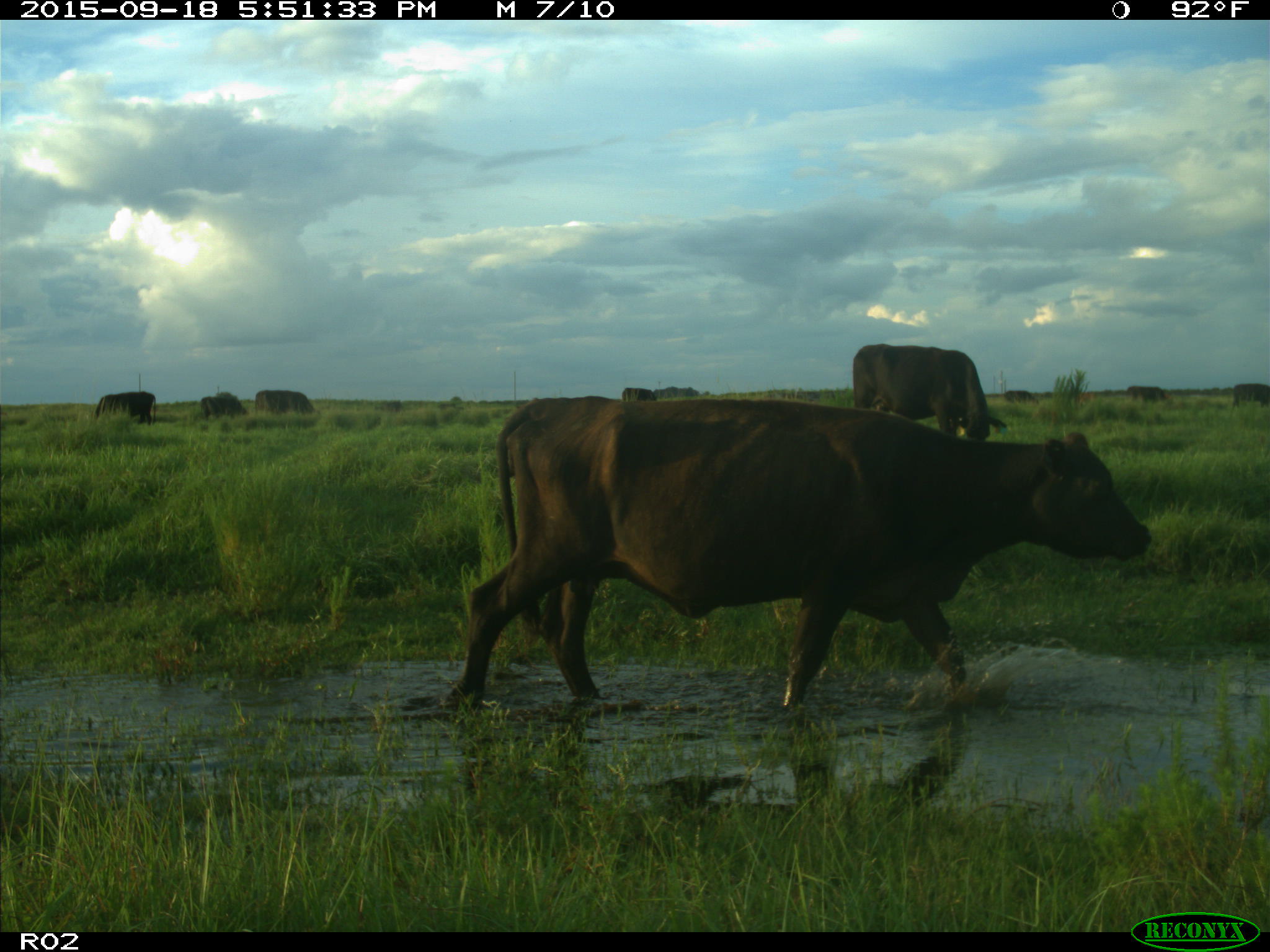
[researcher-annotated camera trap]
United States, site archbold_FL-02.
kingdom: Animalia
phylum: Chordata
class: Mammalia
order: Artiodactyla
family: Bovidae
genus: Bos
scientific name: Bos taurus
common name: domestic cow